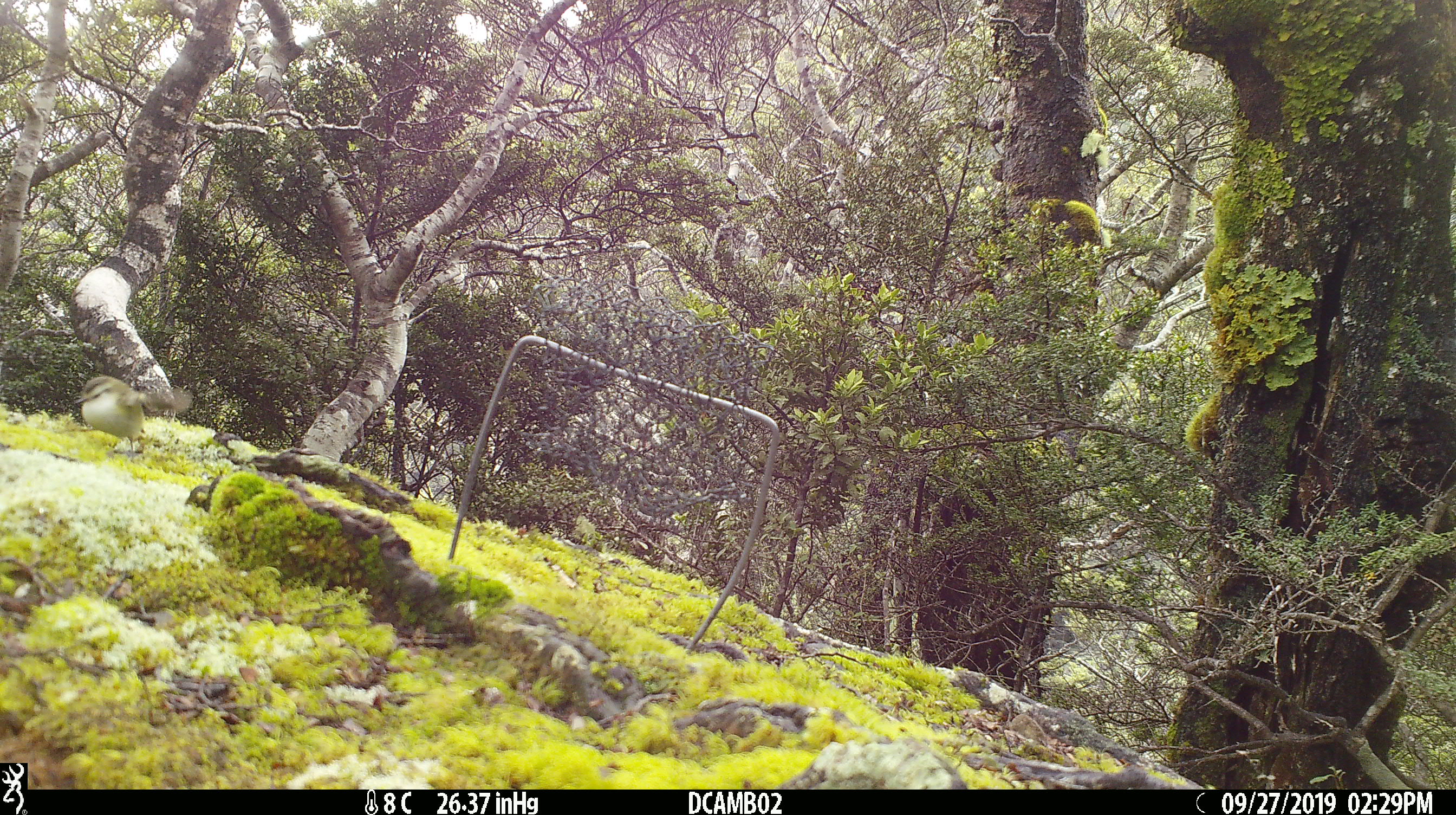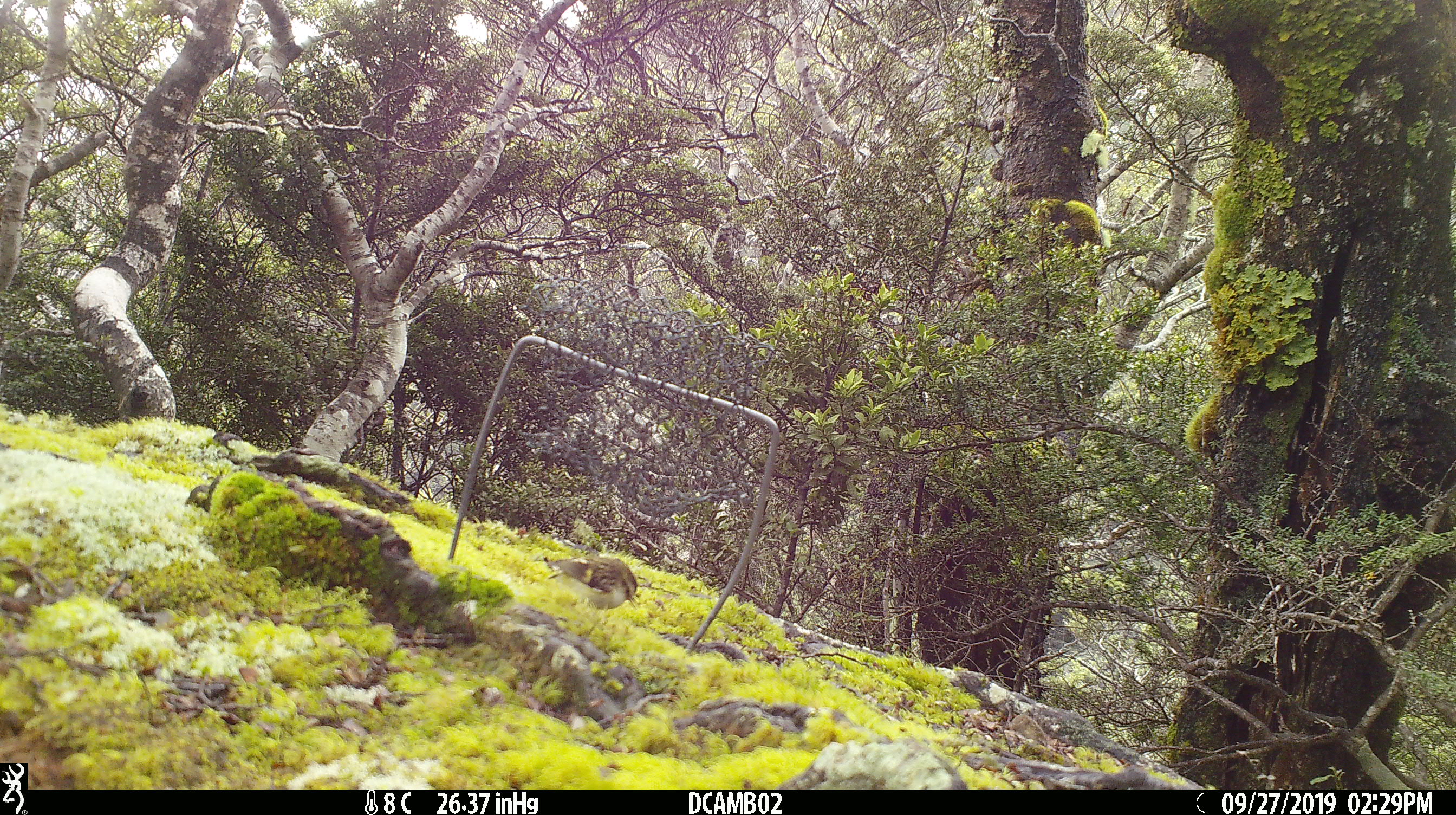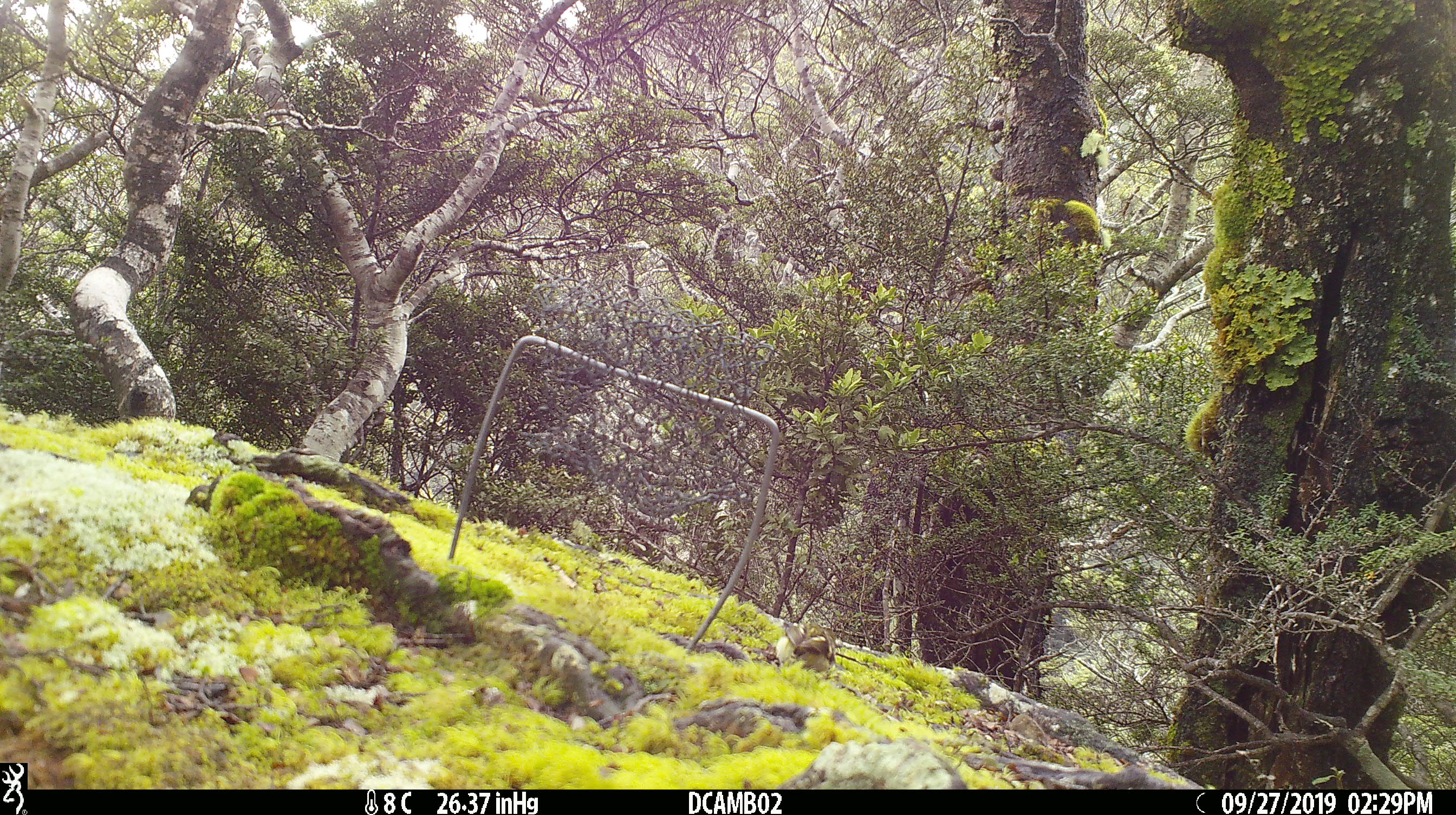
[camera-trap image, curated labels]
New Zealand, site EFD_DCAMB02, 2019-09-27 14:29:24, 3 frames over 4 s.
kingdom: Animalia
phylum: Chordata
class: Aves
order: Passeriformes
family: Acanthisittidae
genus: Acanthisitta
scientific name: Acanthisitta chloris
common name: rifleman